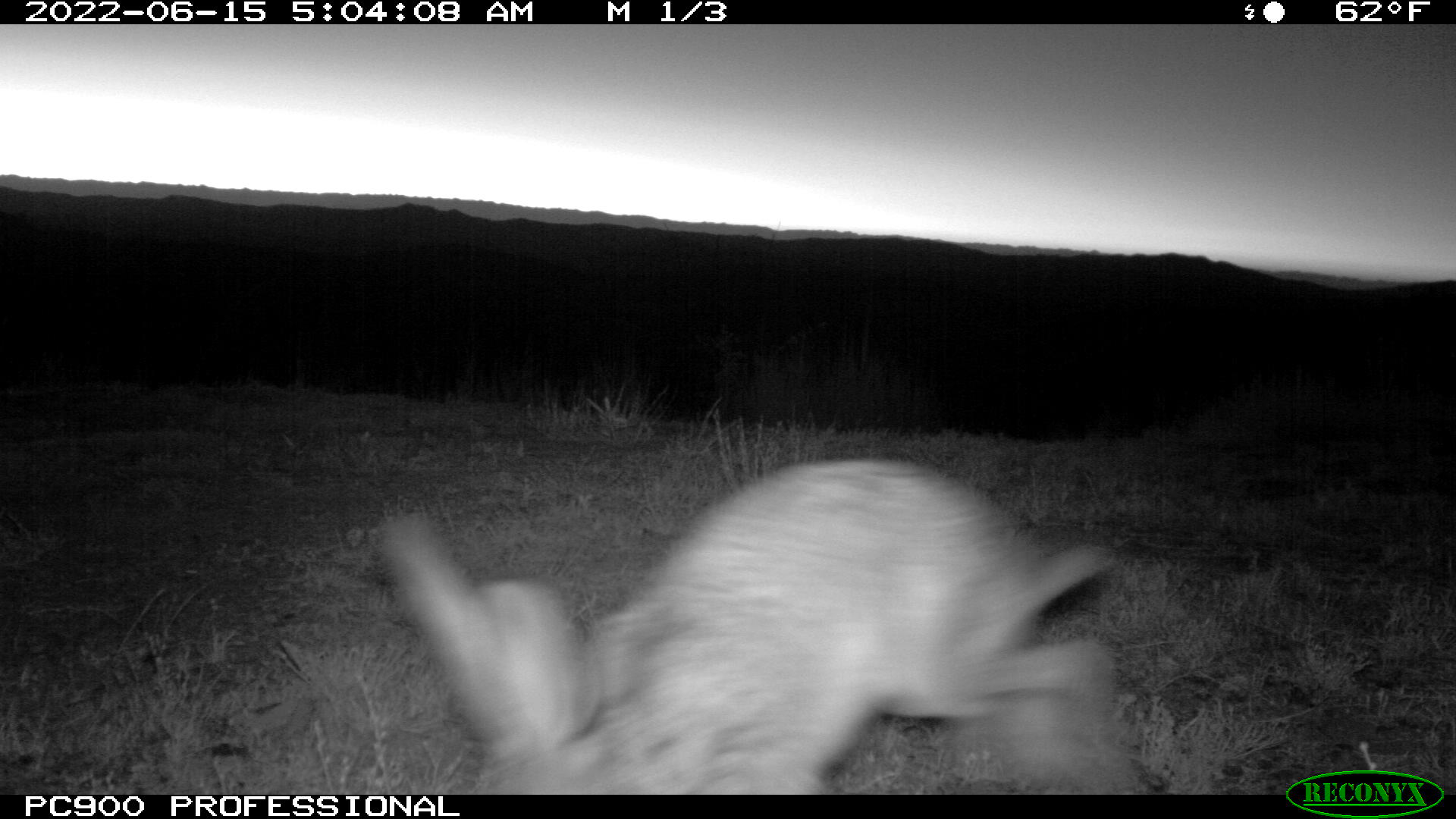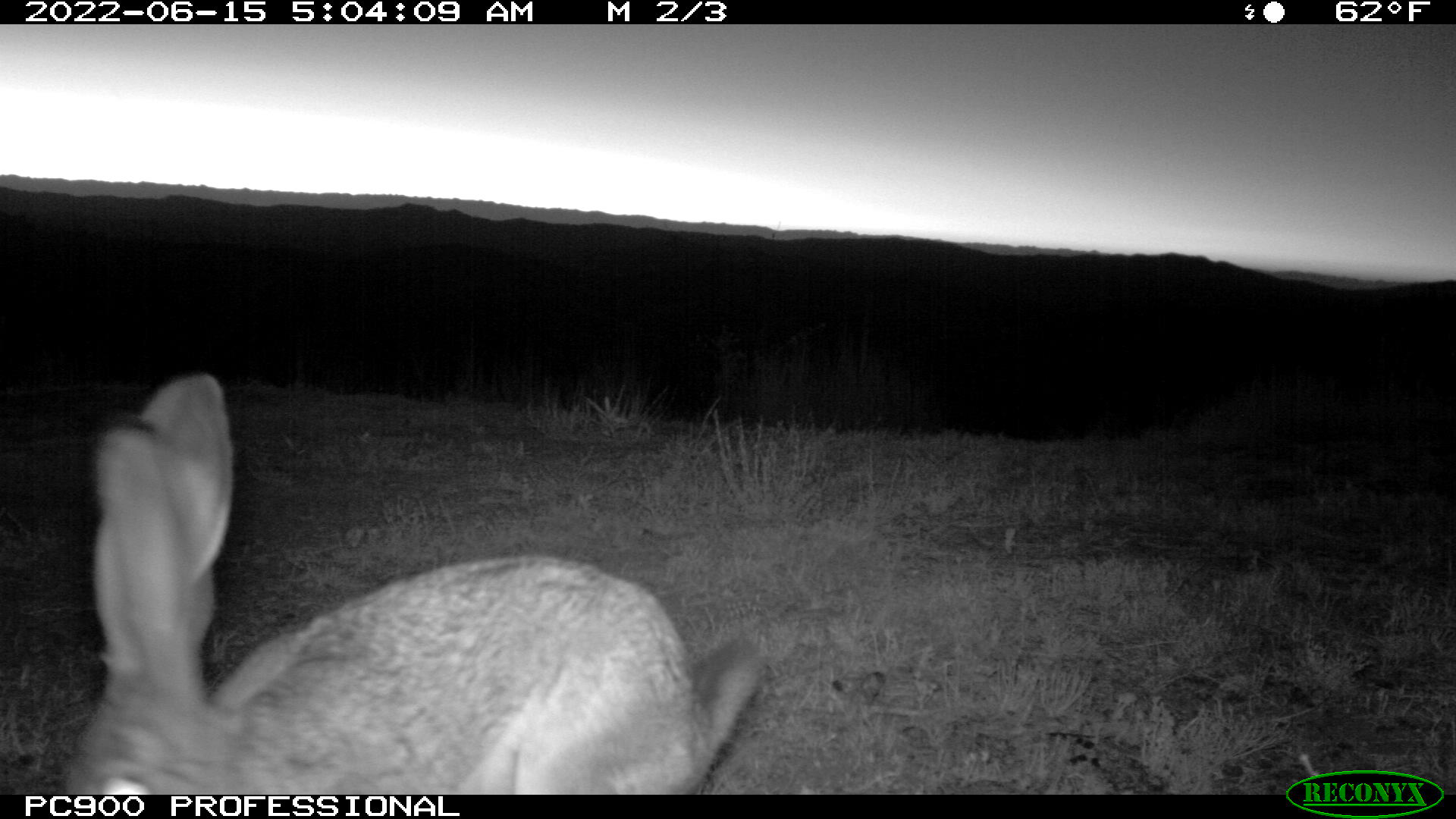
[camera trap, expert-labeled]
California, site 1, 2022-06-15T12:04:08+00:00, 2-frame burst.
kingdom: Animalia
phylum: Chordata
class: Mammalia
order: Lagomorpha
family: Leporidae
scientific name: Leporidae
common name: rabbit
Rabbit (Leporidae).